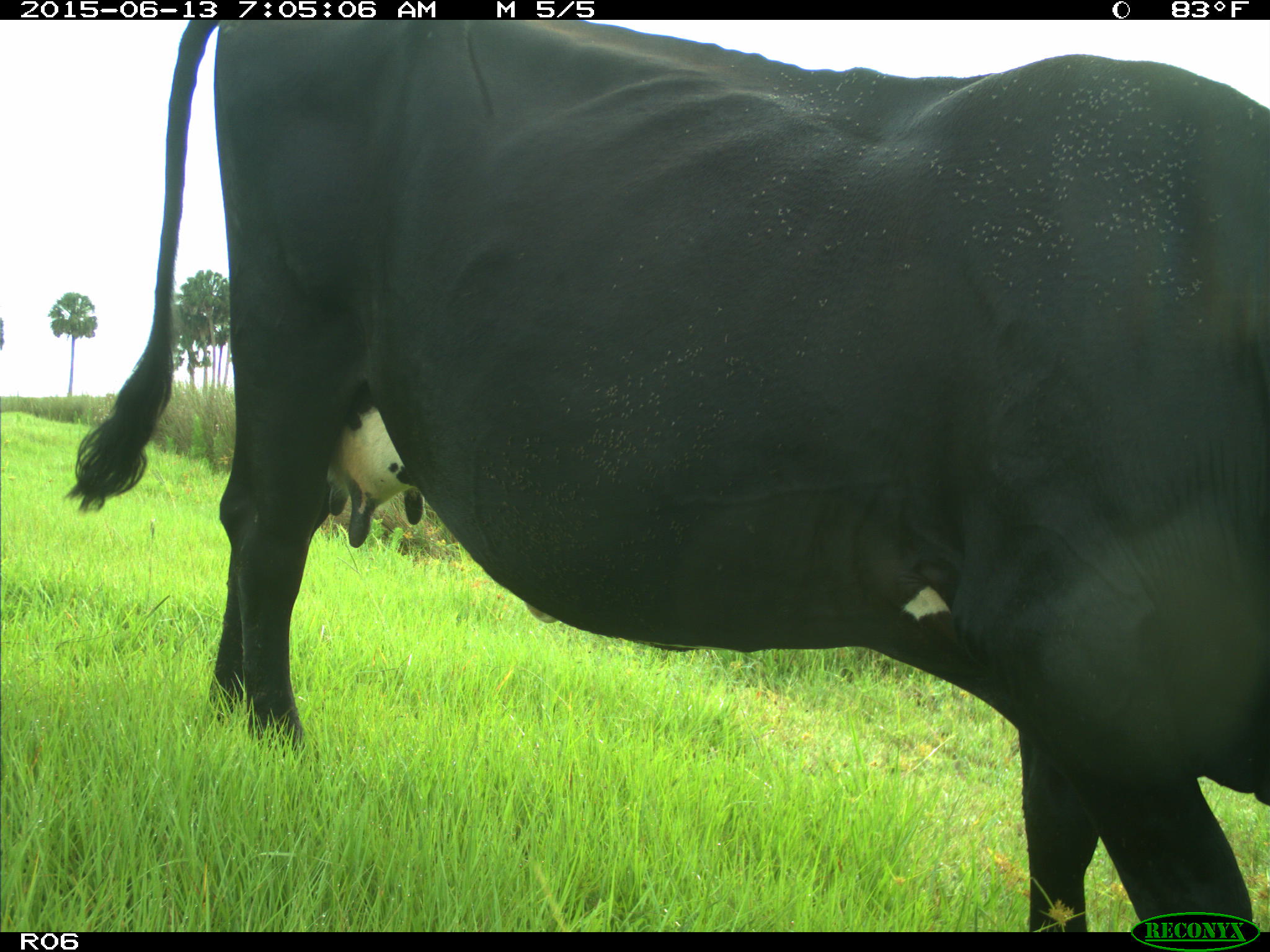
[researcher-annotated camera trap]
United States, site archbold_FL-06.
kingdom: Animalia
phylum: Chordata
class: Mammalia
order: Artiodactyla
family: Bovidae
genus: Bos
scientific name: Bos taurus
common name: domestic cow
Bos taurus (domestic cow).